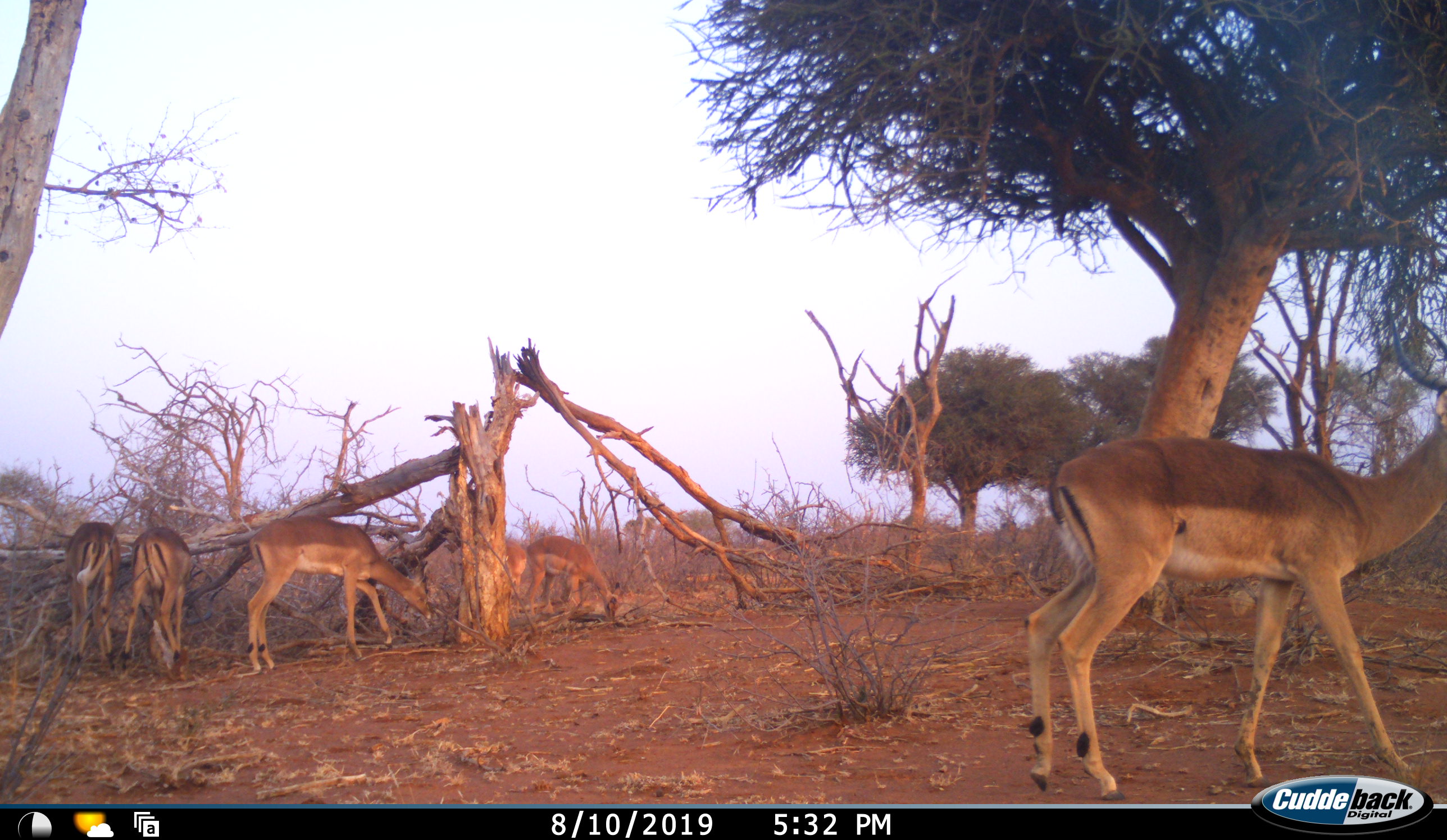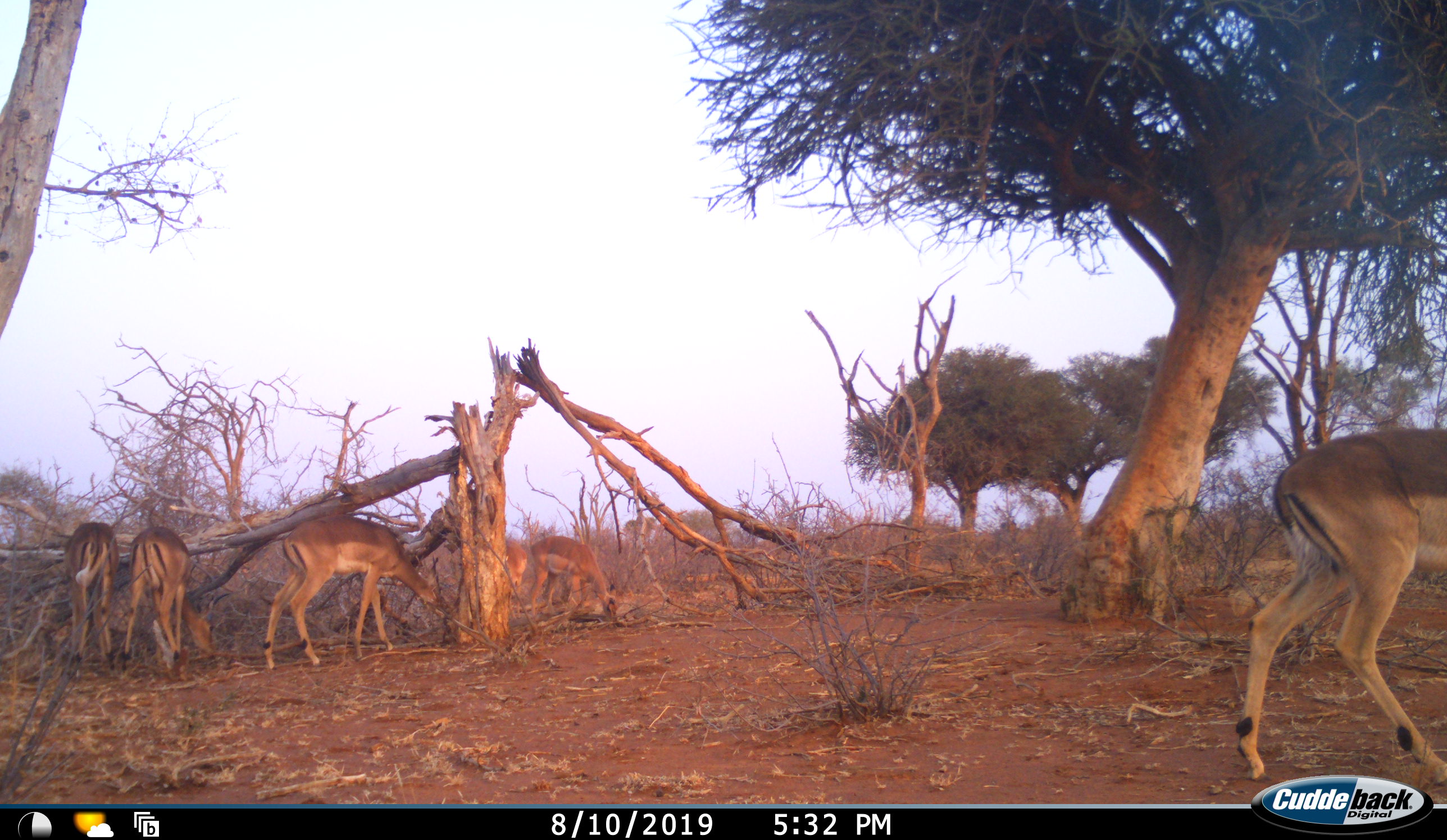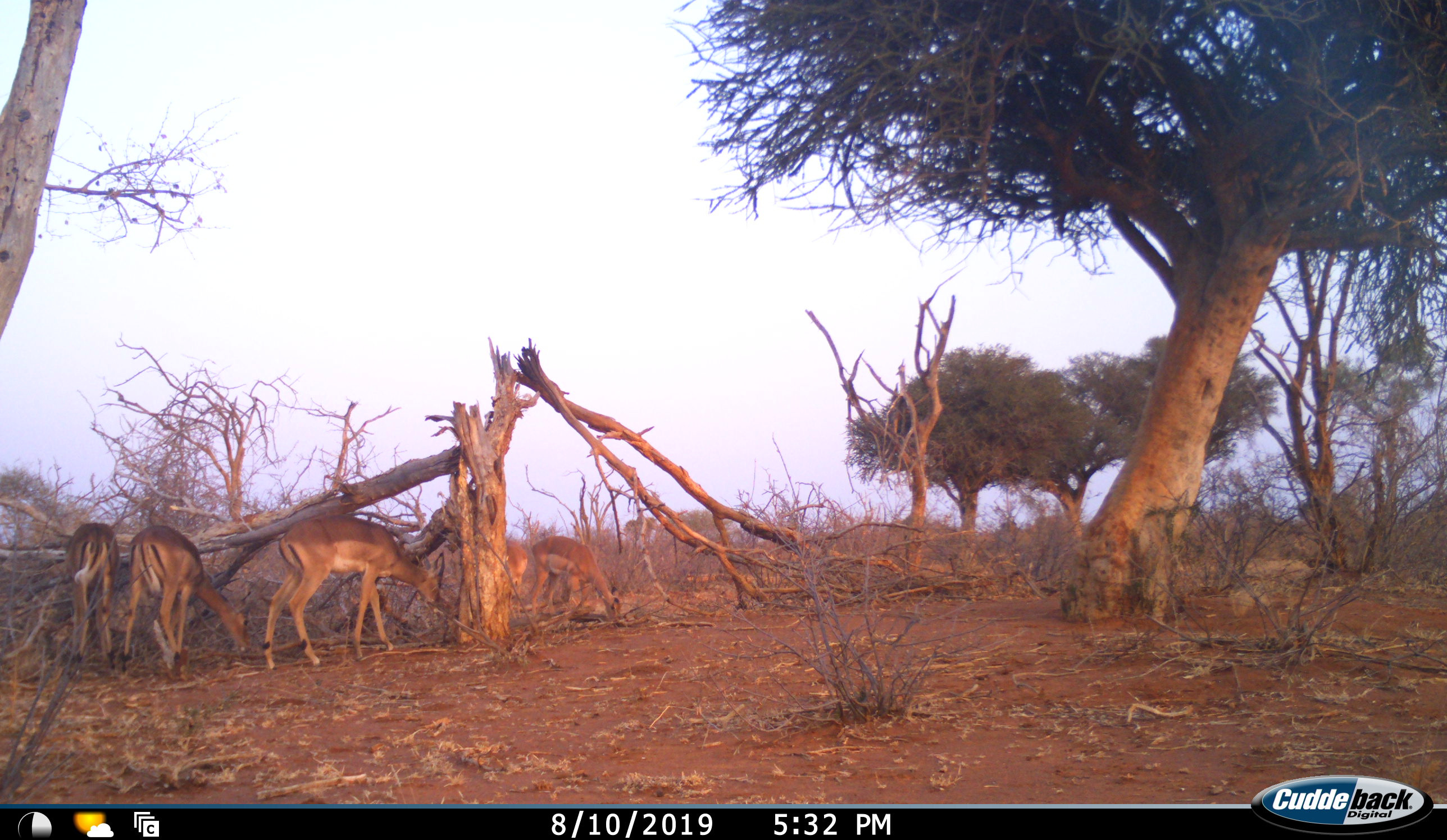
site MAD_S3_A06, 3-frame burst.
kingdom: Animalia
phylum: Chordata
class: Mammalia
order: Artiodactyla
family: Bovidae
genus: Aepyceros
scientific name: Aepyceros melampus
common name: impala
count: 4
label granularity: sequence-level